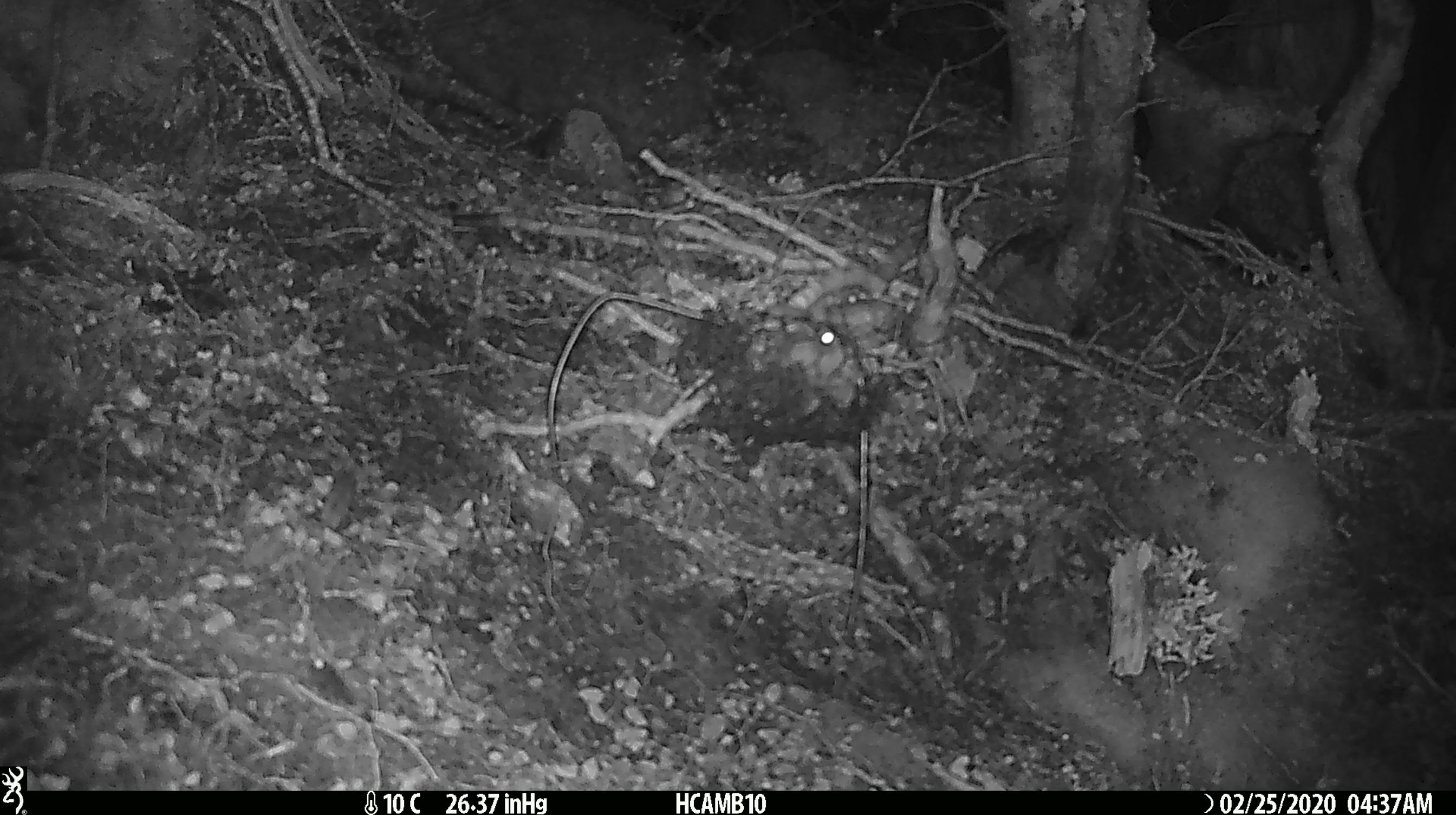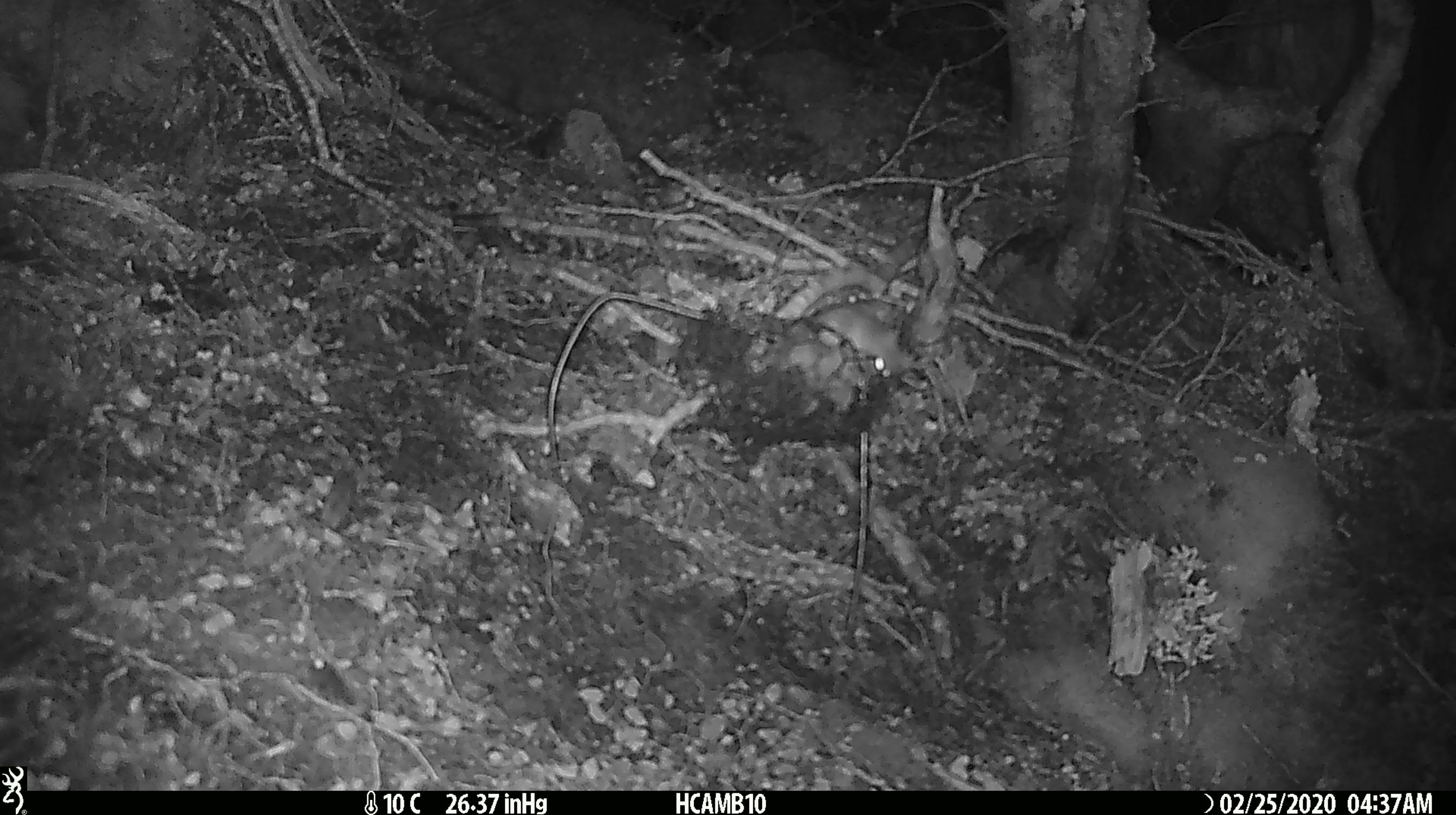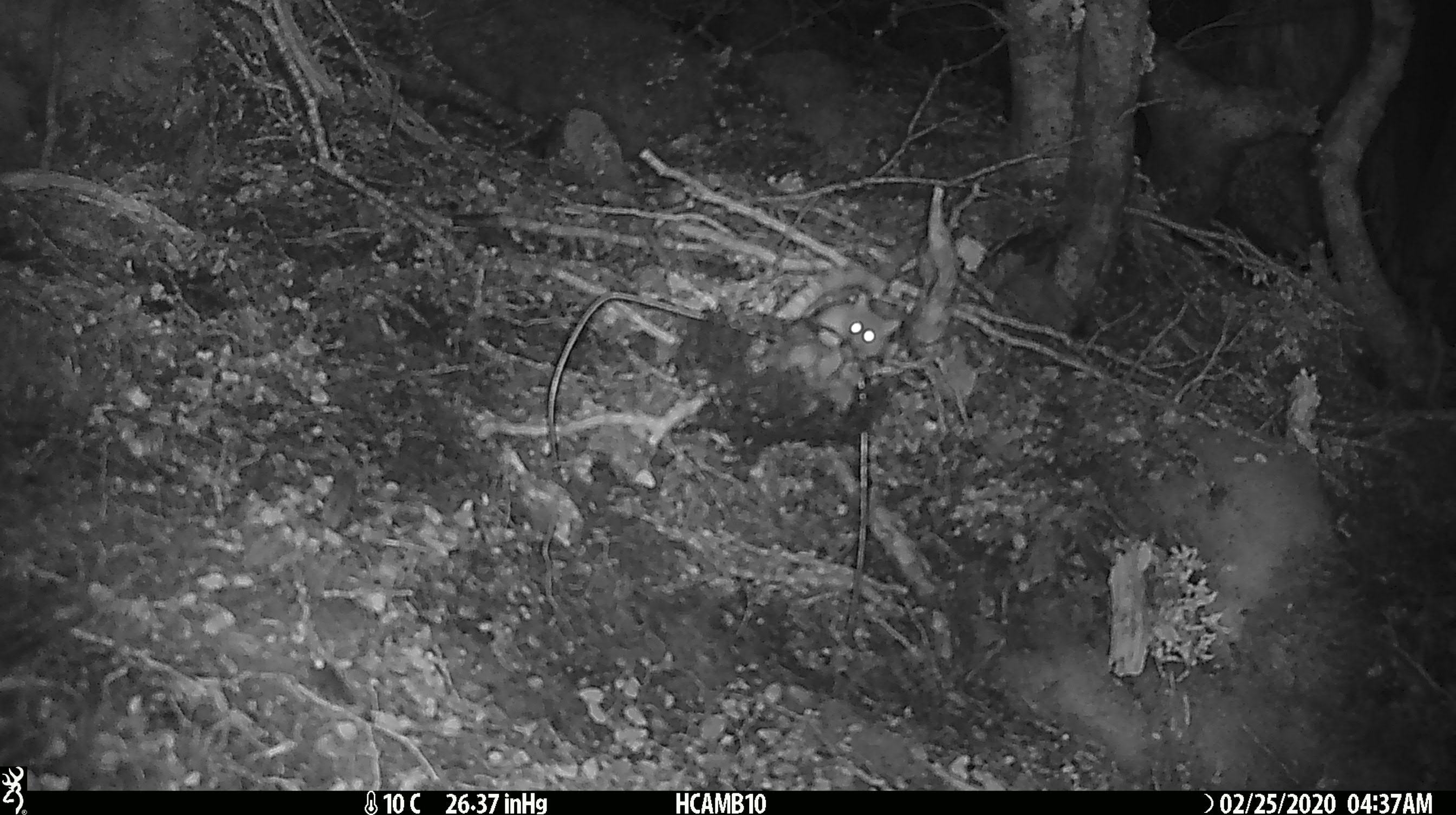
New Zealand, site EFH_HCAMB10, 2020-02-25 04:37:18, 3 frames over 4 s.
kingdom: Animalia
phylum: Chordata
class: Mammalia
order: Rodentia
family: Muridae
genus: Mus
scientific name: Mus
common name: mouse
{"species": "mouse (Mus)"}